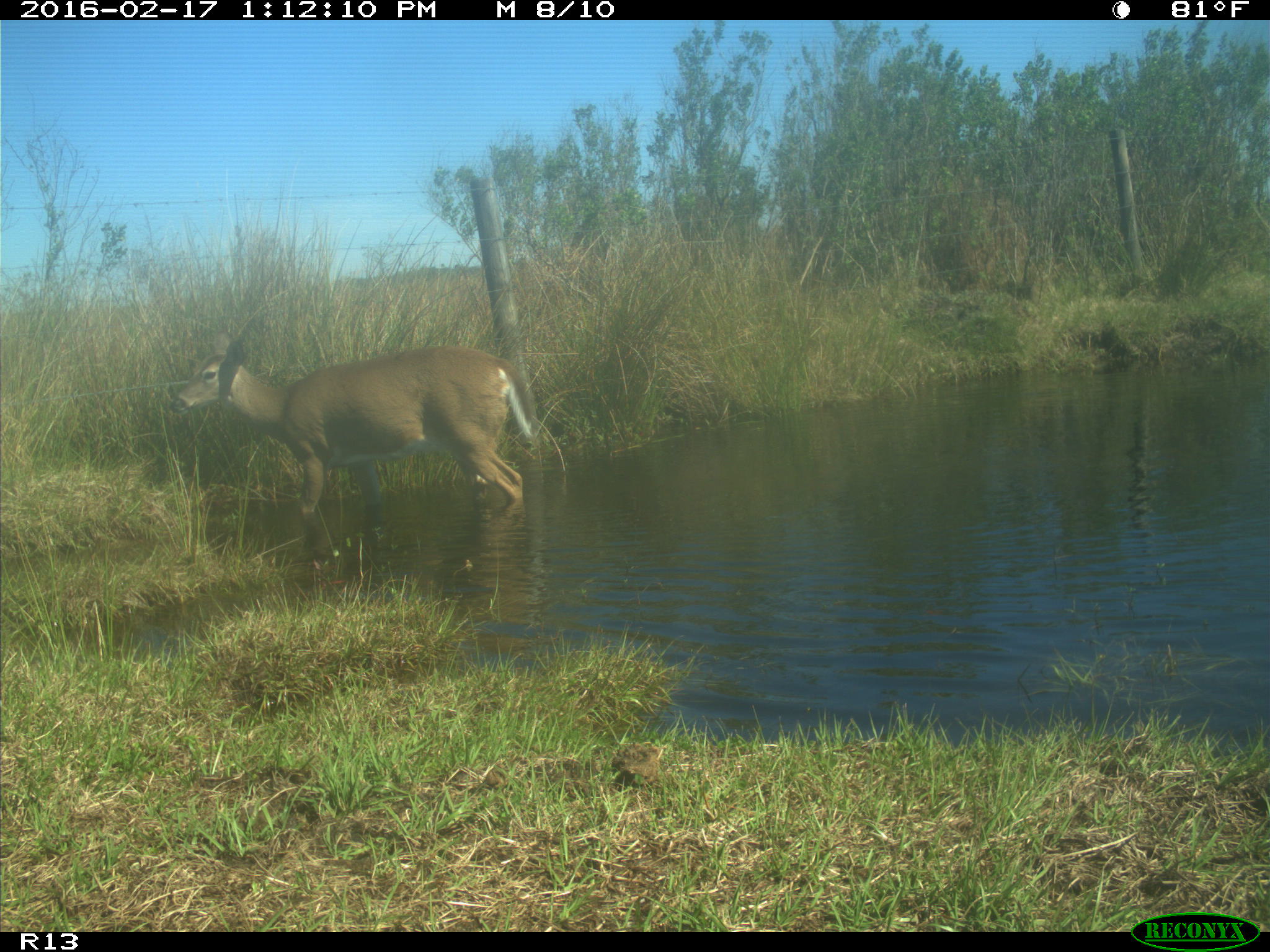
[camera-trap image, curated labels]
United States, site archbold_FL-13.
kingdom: Animalia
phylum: Chordata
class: Mammalia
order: Artiodactyla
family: Cervidae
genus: Odocoileus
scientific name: Odocoileus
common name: deer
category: unidentified deer